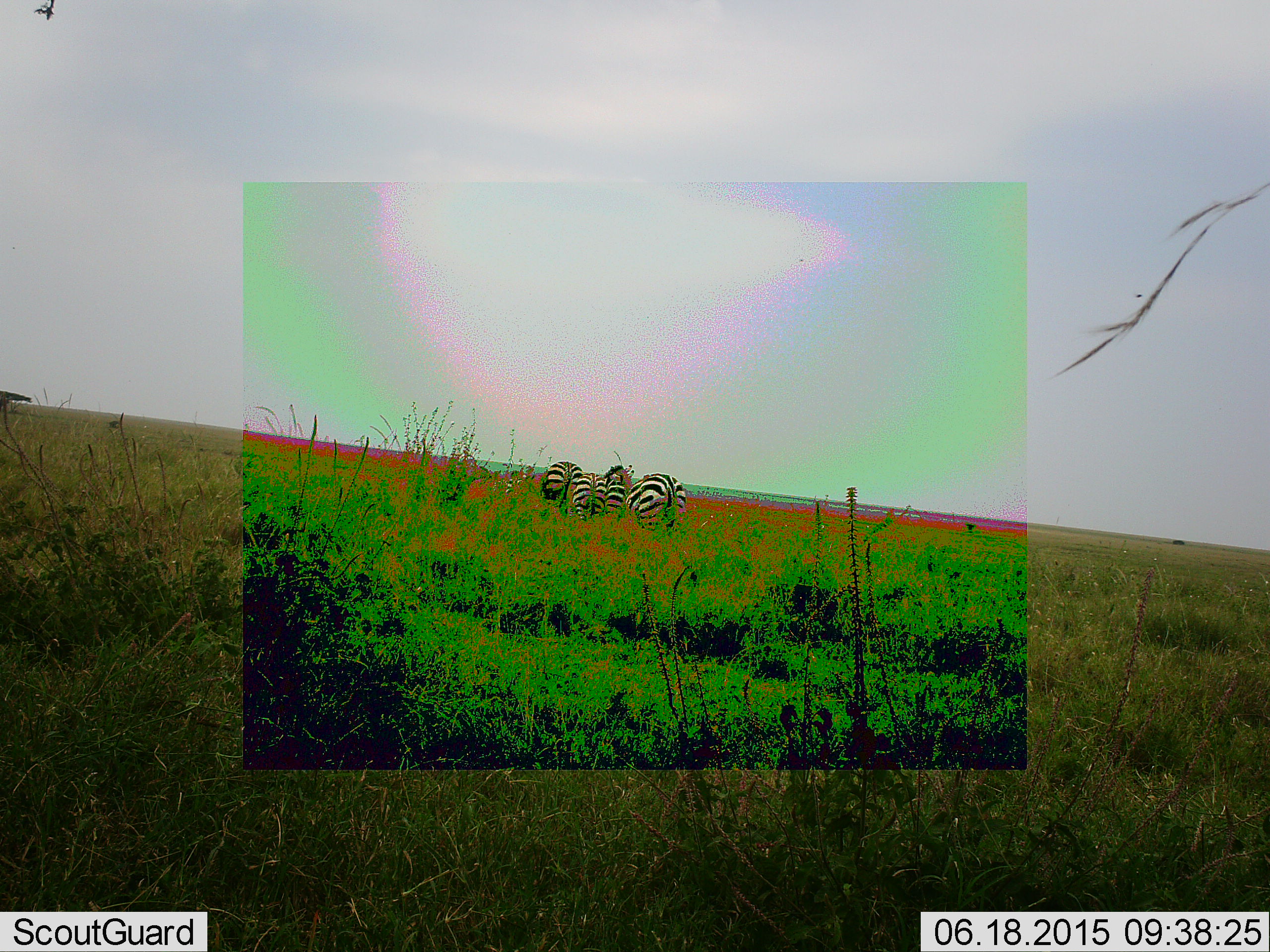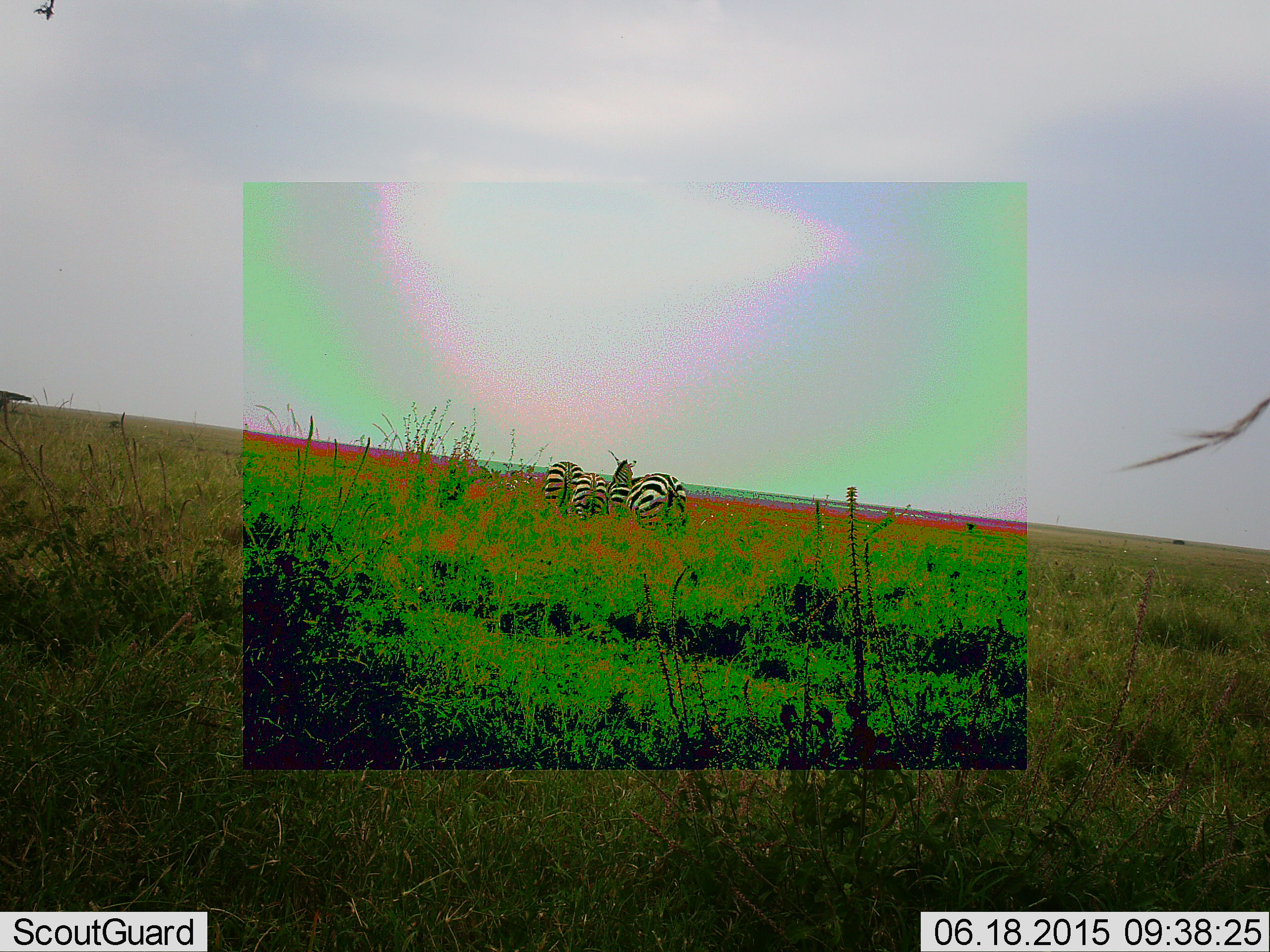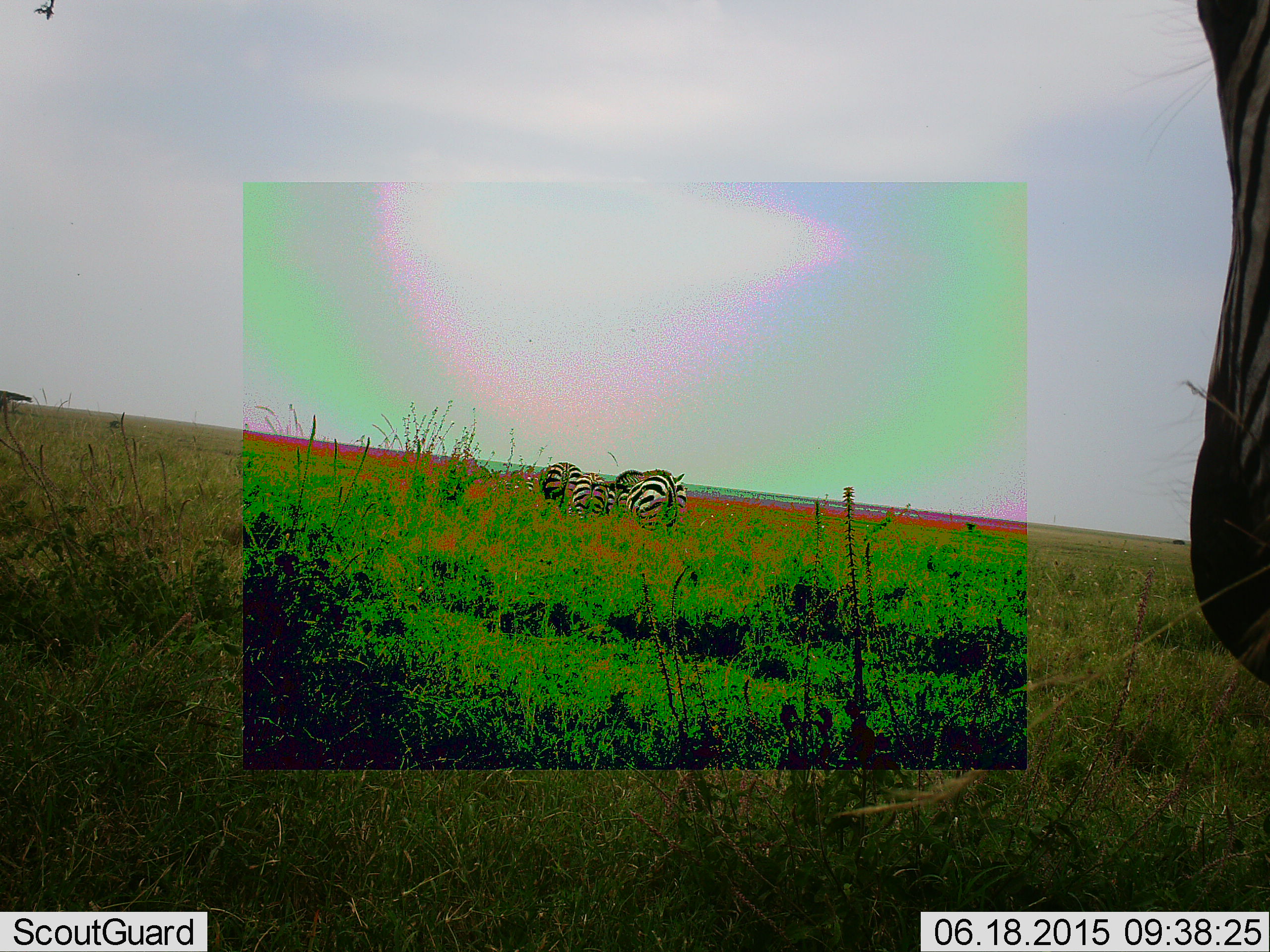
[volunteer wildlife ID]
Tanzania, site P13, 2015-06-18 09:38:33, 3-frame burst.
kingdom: Animalia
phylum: Chordata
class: Mammalia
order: Perissodactyla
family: Equidae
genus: Equus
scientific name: Equus quagga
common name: plains zebra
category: zebra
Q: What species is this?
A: Zebra (plains zebra) (Equus quagga).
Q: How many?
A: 4.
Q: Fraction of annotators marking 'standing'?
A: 20%.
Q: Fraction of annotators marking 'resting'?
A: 0%.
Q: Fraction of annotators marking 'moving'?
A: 40%.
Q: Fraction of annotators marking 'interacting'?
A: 10%.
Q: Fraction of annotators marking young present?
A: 0%.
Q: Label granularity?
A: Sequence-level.